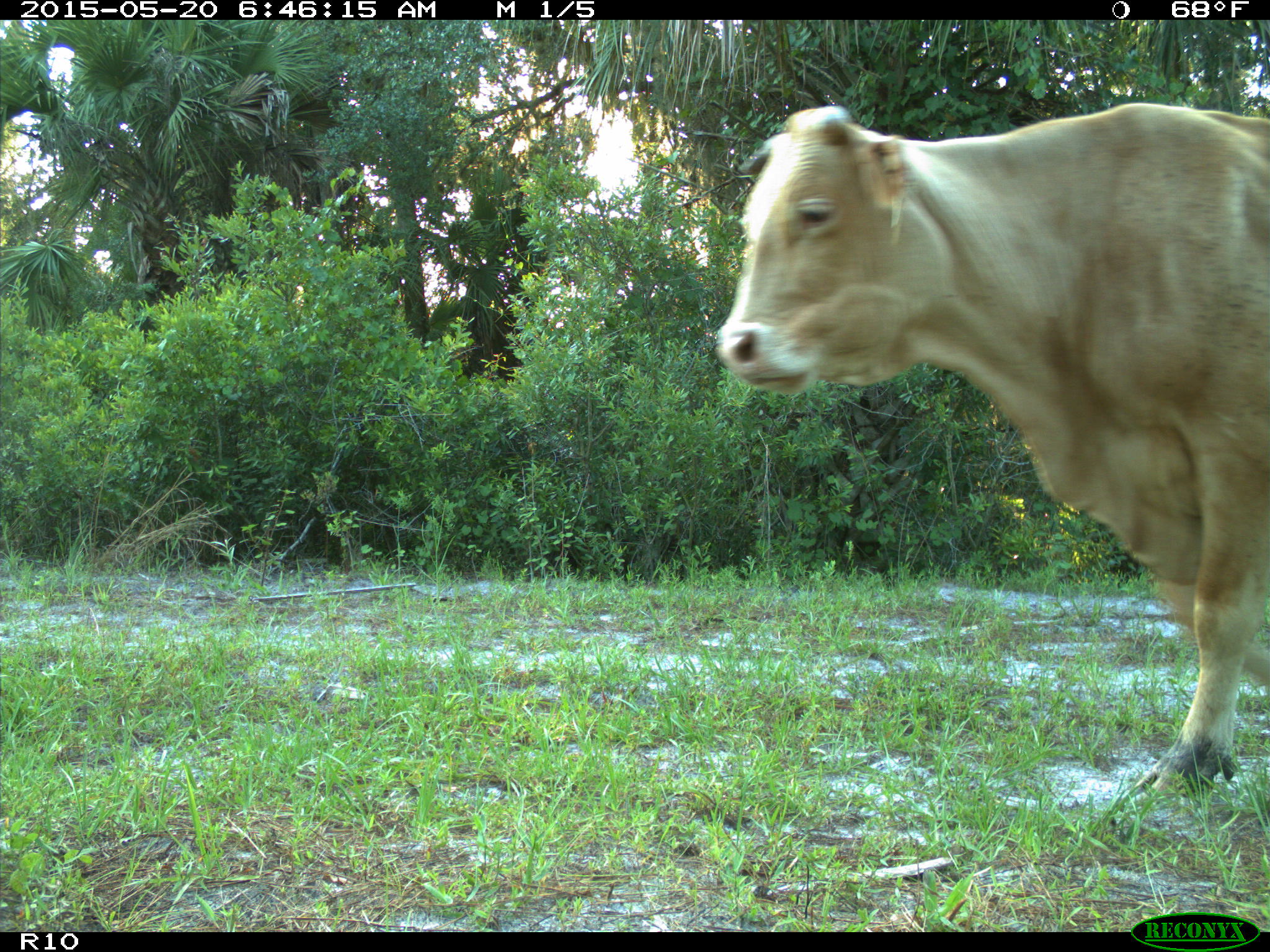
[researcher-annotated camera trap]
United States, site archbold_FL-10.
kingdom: Animalia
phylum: Chordata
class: Mammalia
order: Artiodactyla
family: Bovidae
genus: Bos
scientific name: Bos taurus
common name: domestic cow